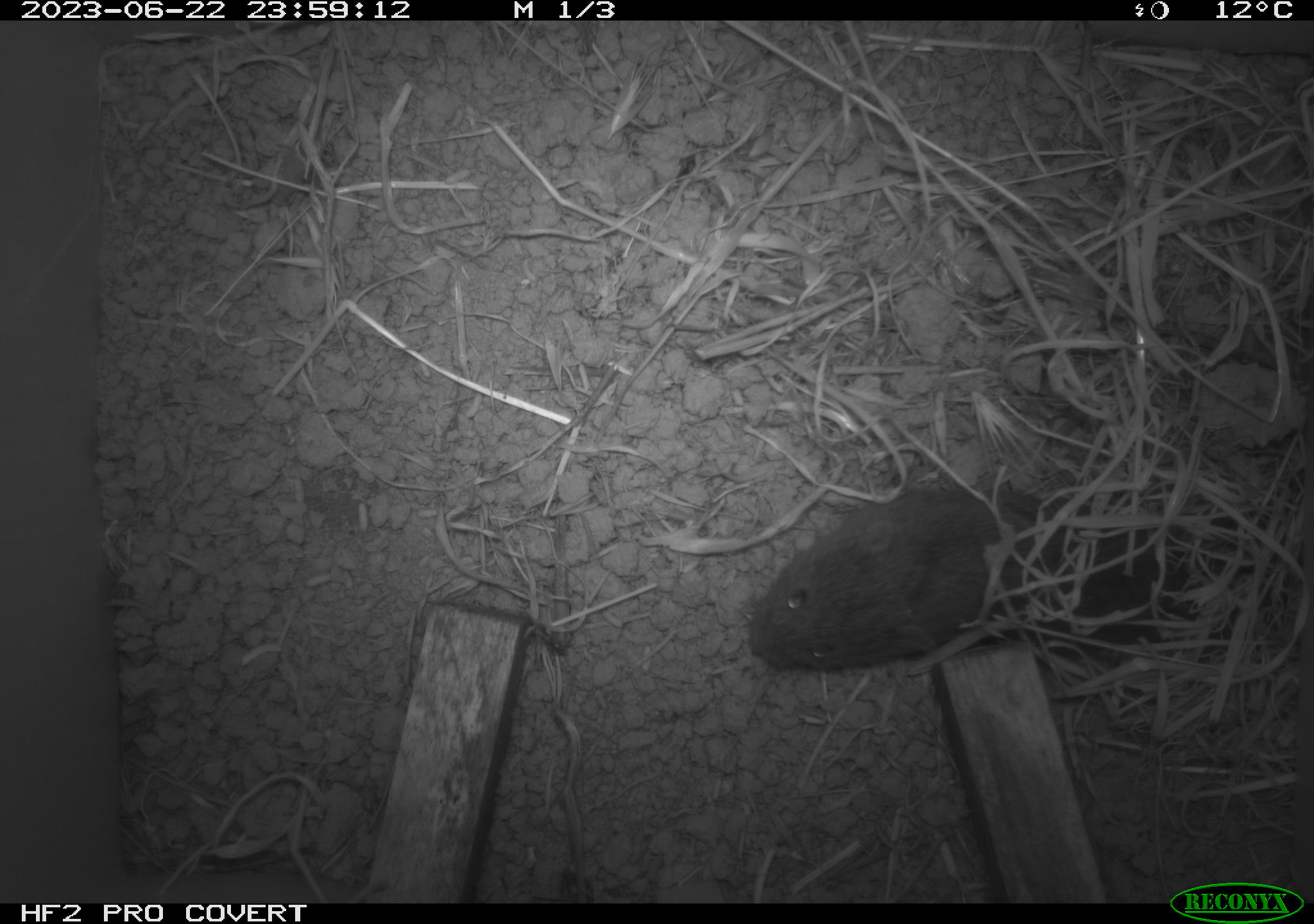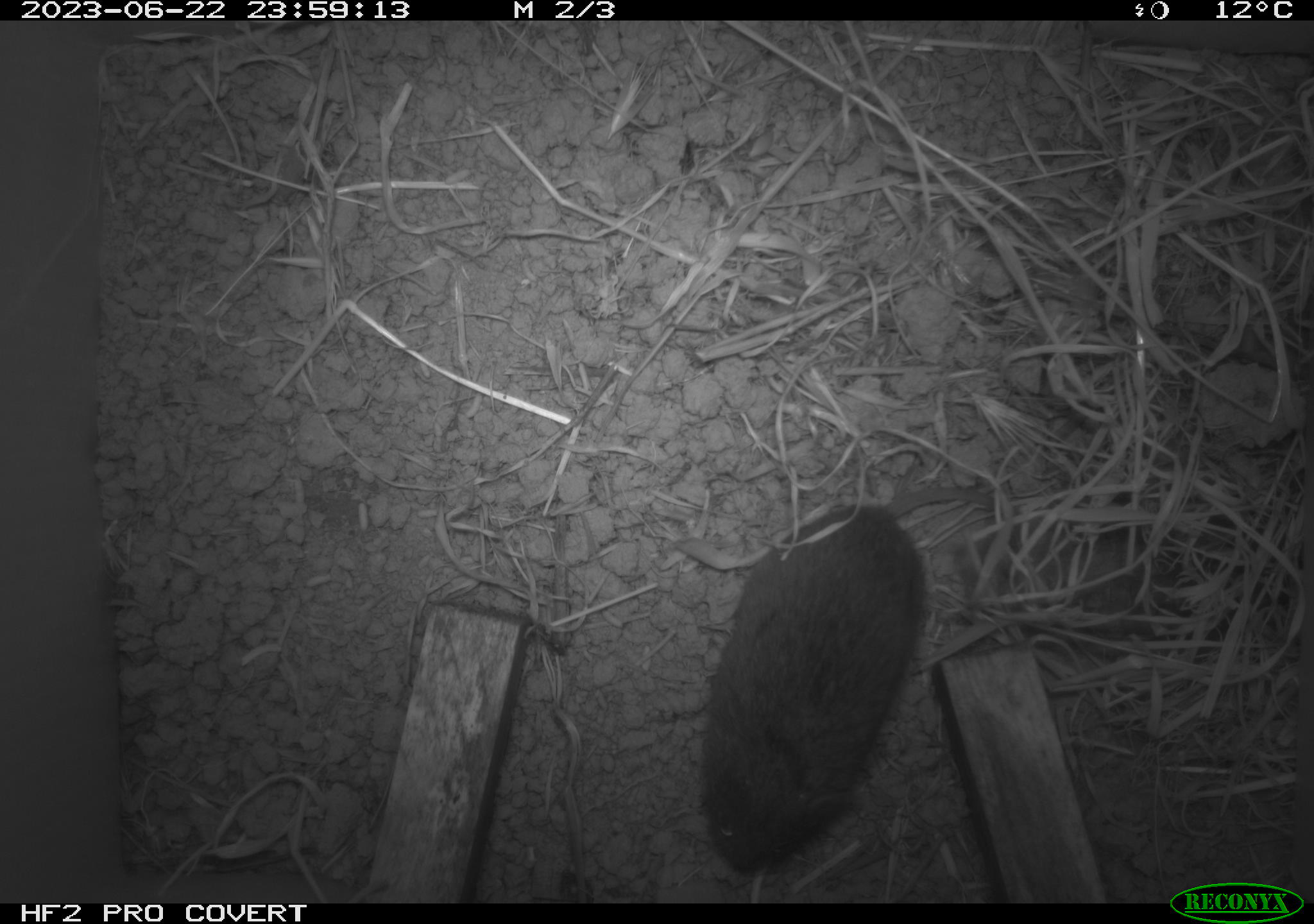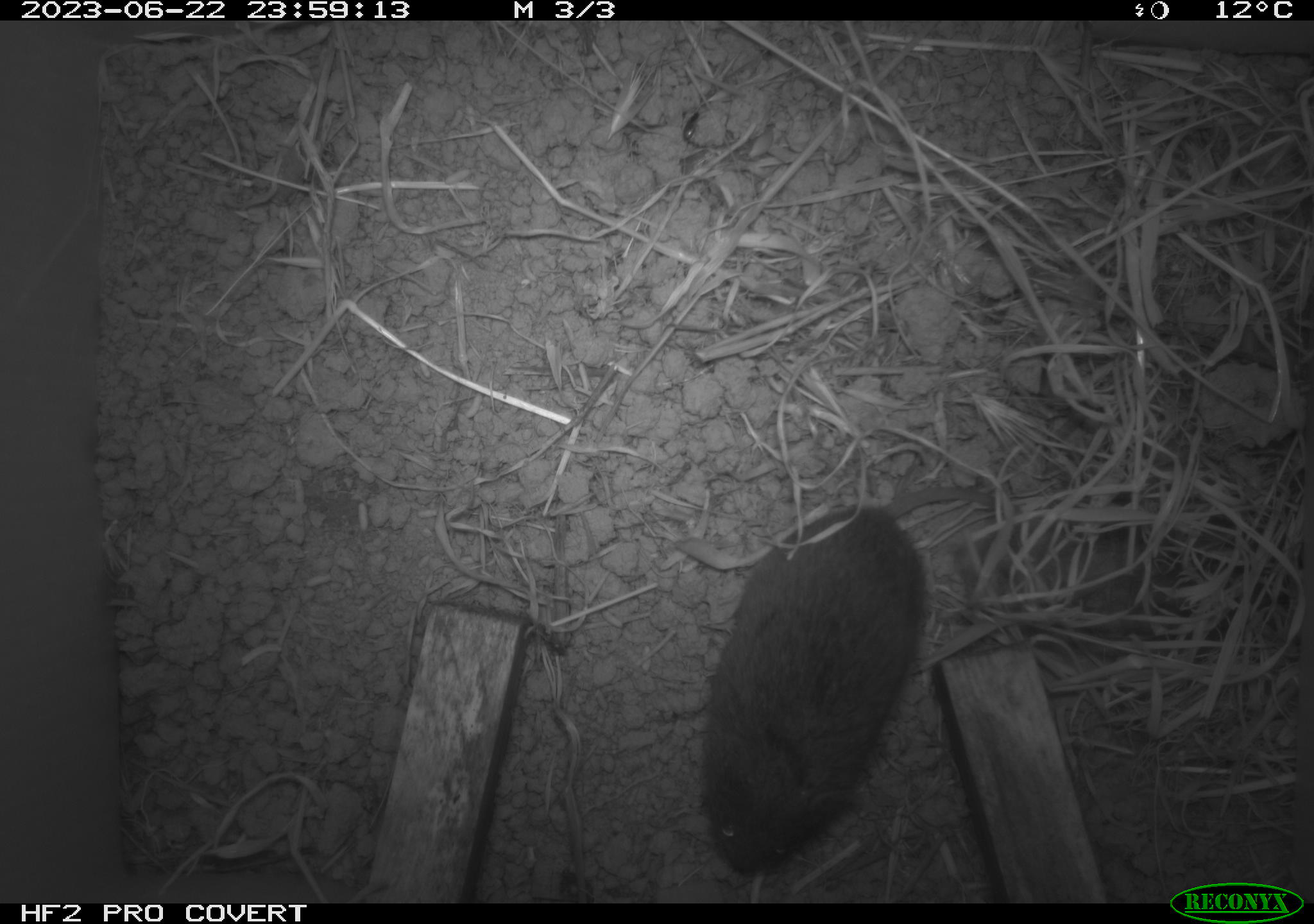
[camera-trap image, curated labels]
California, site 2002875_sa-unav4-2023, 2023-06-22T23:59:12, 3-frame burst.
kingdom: Animalia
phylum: Chordata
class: Mammalia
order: Rodentia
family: Cricetidae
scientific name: Arvicolinae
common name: voles, lemmings, and muskrats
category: arvicolinae subfamily